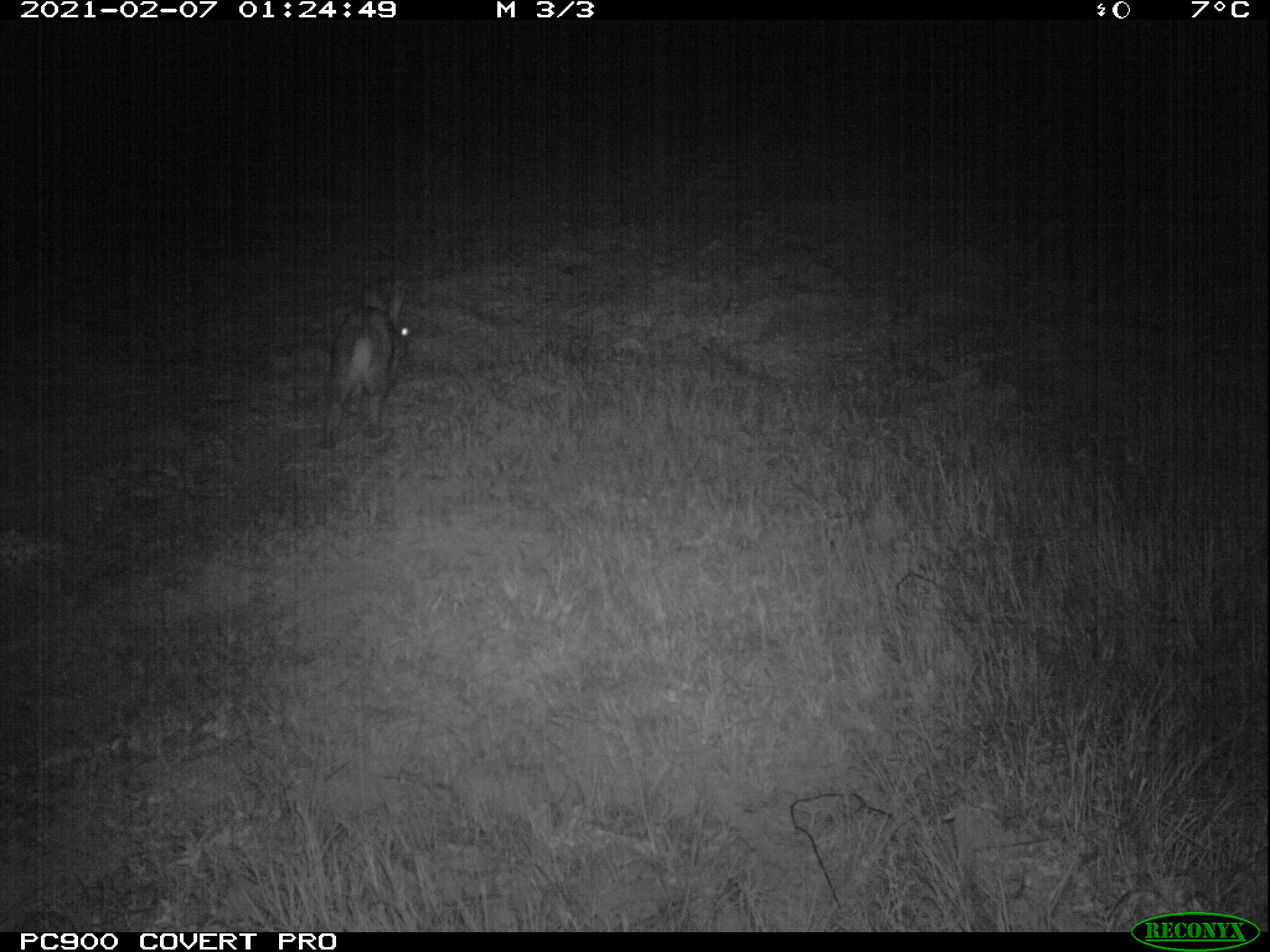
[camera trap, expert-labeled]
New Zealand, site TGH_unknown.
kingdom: Animalia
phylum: Chordata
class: Mammalia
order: Lagomorpha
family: Leporidae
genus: Oryctolagus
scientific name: Oryctolagus cuniculus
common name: european rabbit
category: rabbit